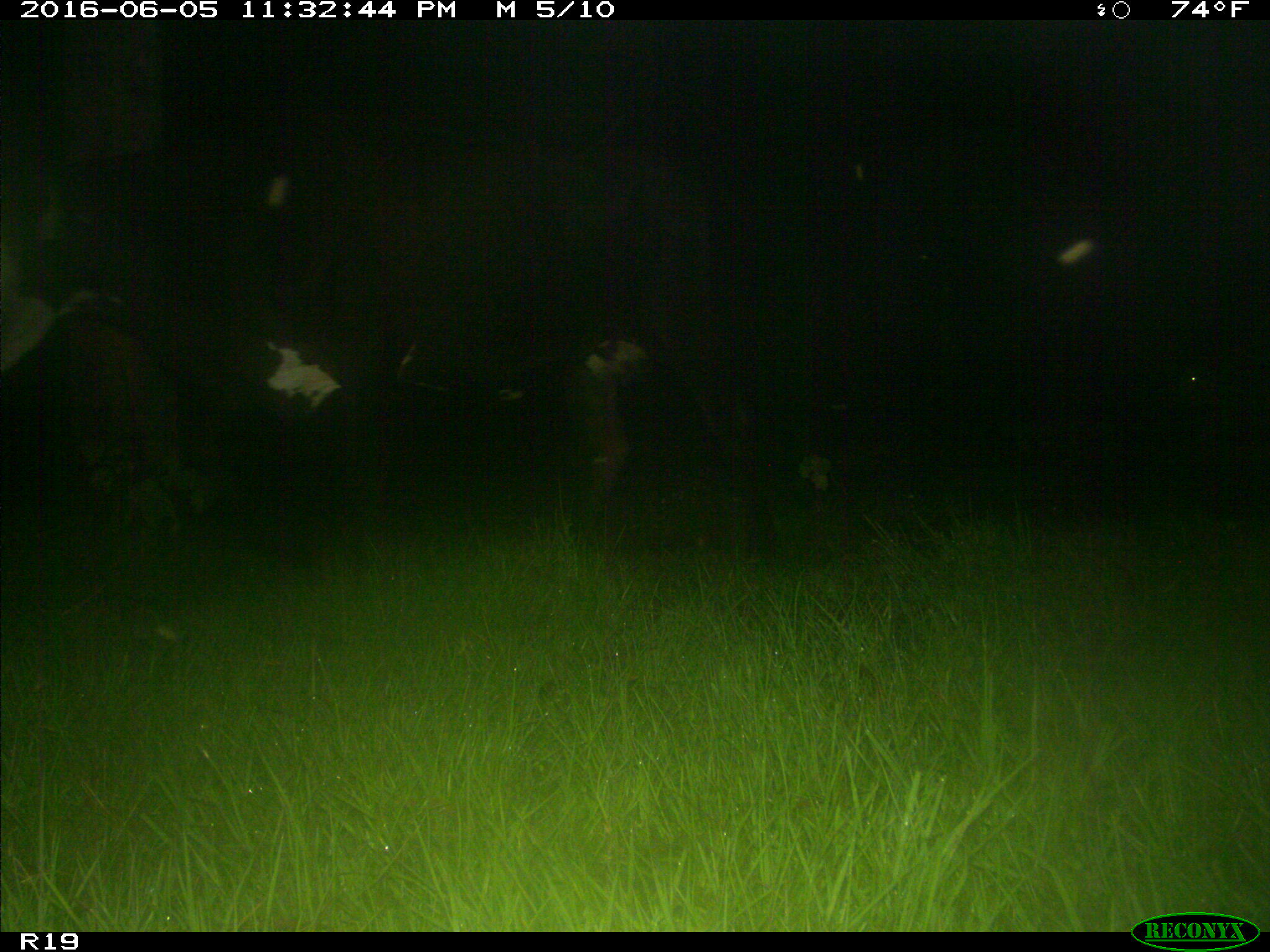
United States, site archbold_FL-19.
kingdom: Animalia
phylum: Chordata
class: Mammalia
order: Artiodactyla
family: Bovidae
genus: Bos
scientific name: Bos taurus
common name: domestic cow